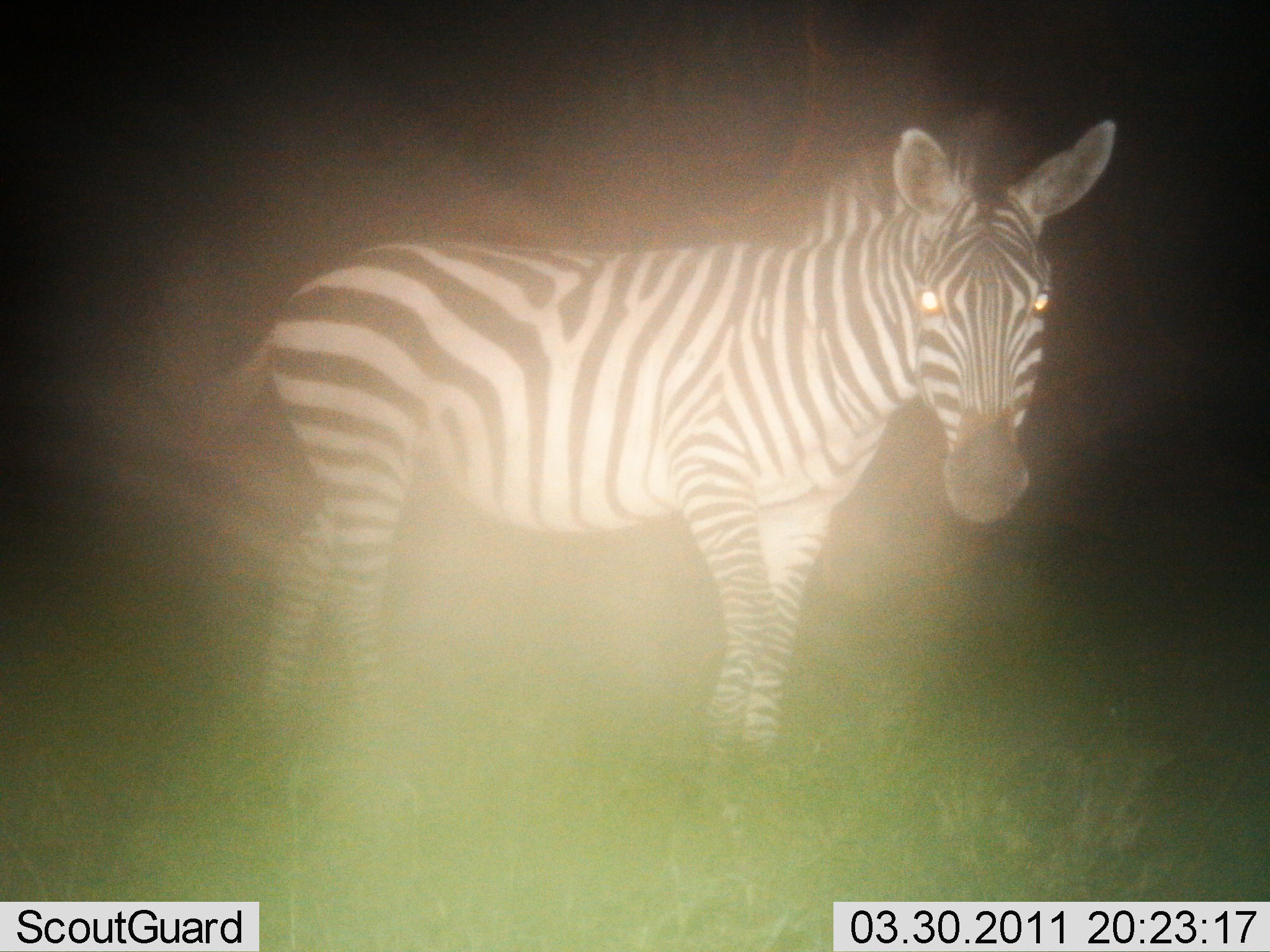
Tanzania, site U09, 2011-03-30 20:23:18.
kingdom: Animalia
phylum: Chordata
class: Mammalia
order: Perissodactyla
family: Equidae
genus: Equus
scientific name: Equus quagga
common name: plains zebra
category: zebra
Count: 1.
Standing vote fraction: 91%.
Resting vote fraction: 0%.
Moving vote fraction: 9%.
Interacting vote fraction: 0%.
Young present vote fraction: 0%.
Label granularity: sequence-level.